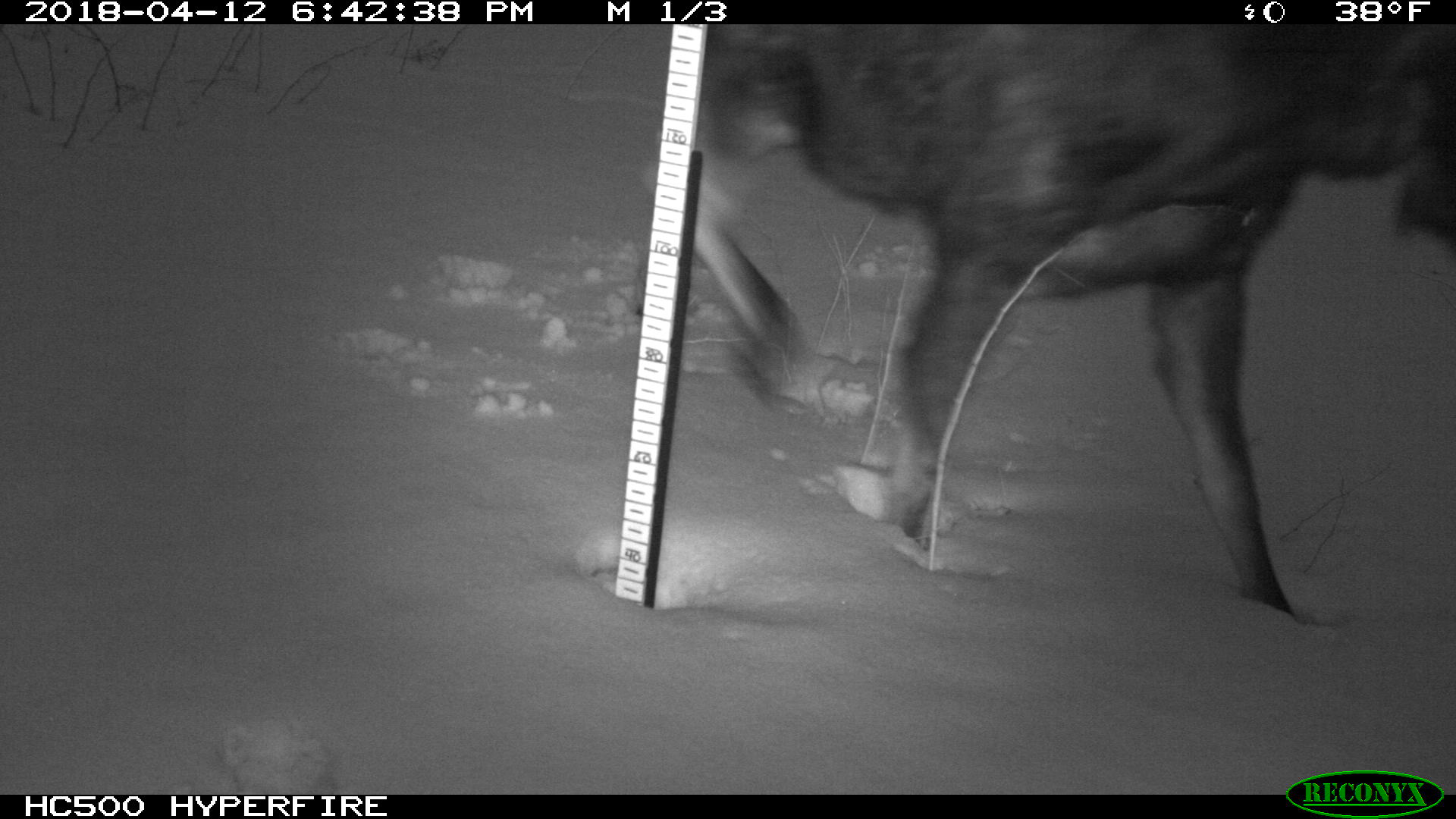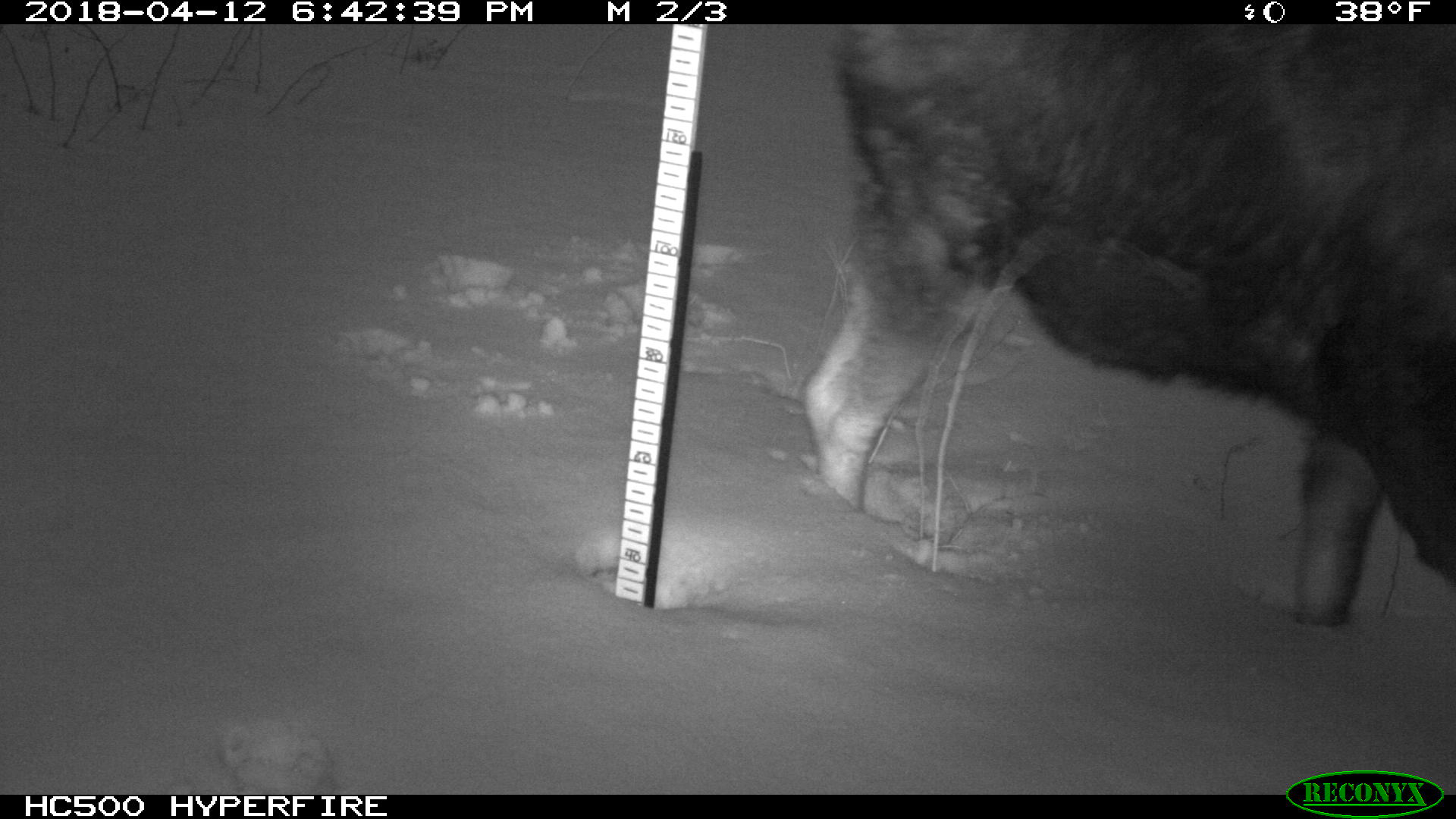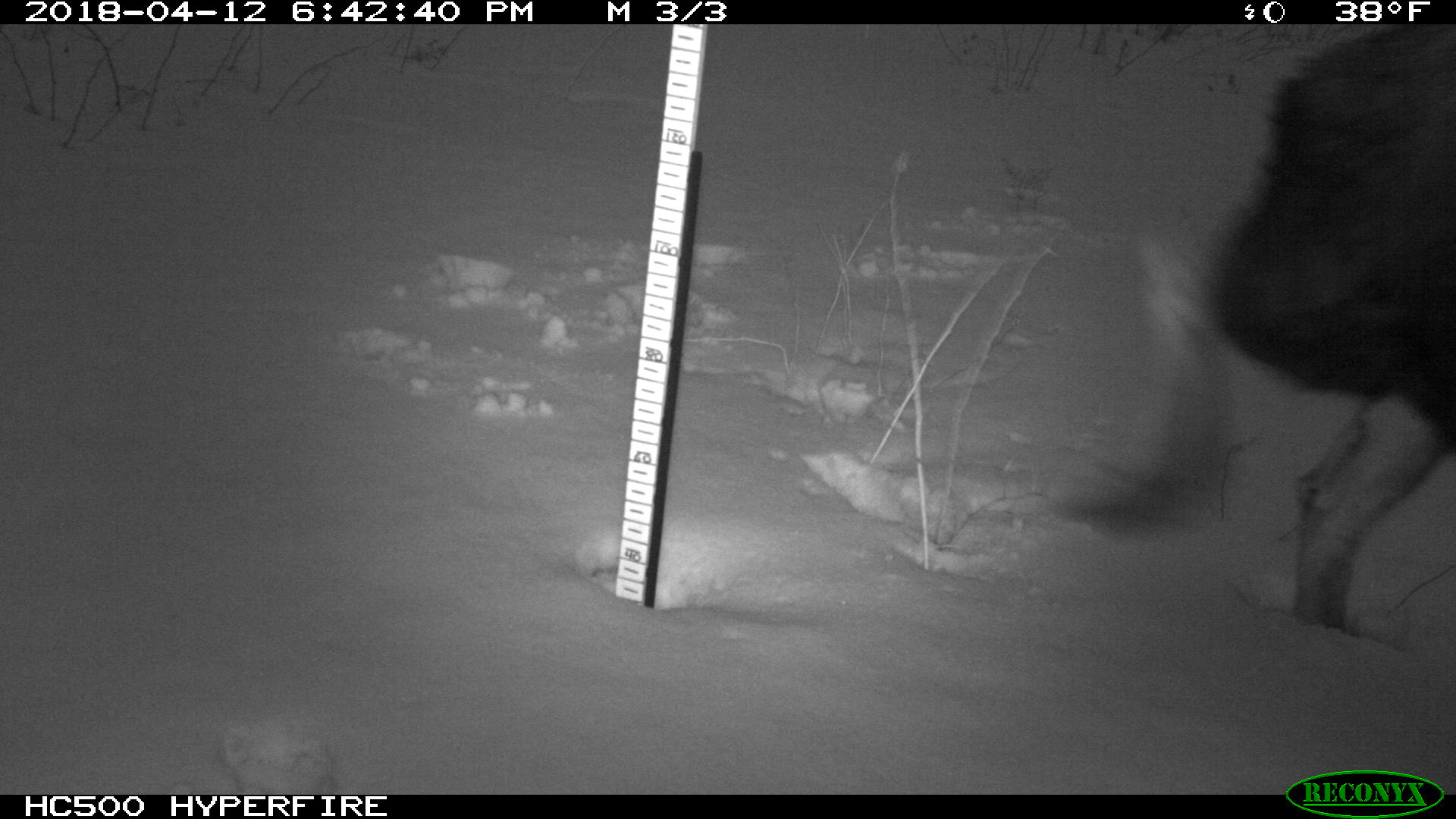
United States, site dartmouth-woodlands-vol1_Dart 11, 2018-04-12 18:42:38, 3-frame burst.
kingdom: Animalia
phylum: Chordata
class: Mammalia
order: Artiodactyla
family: Cervidae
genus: Alces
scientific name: Alces alces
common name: moose